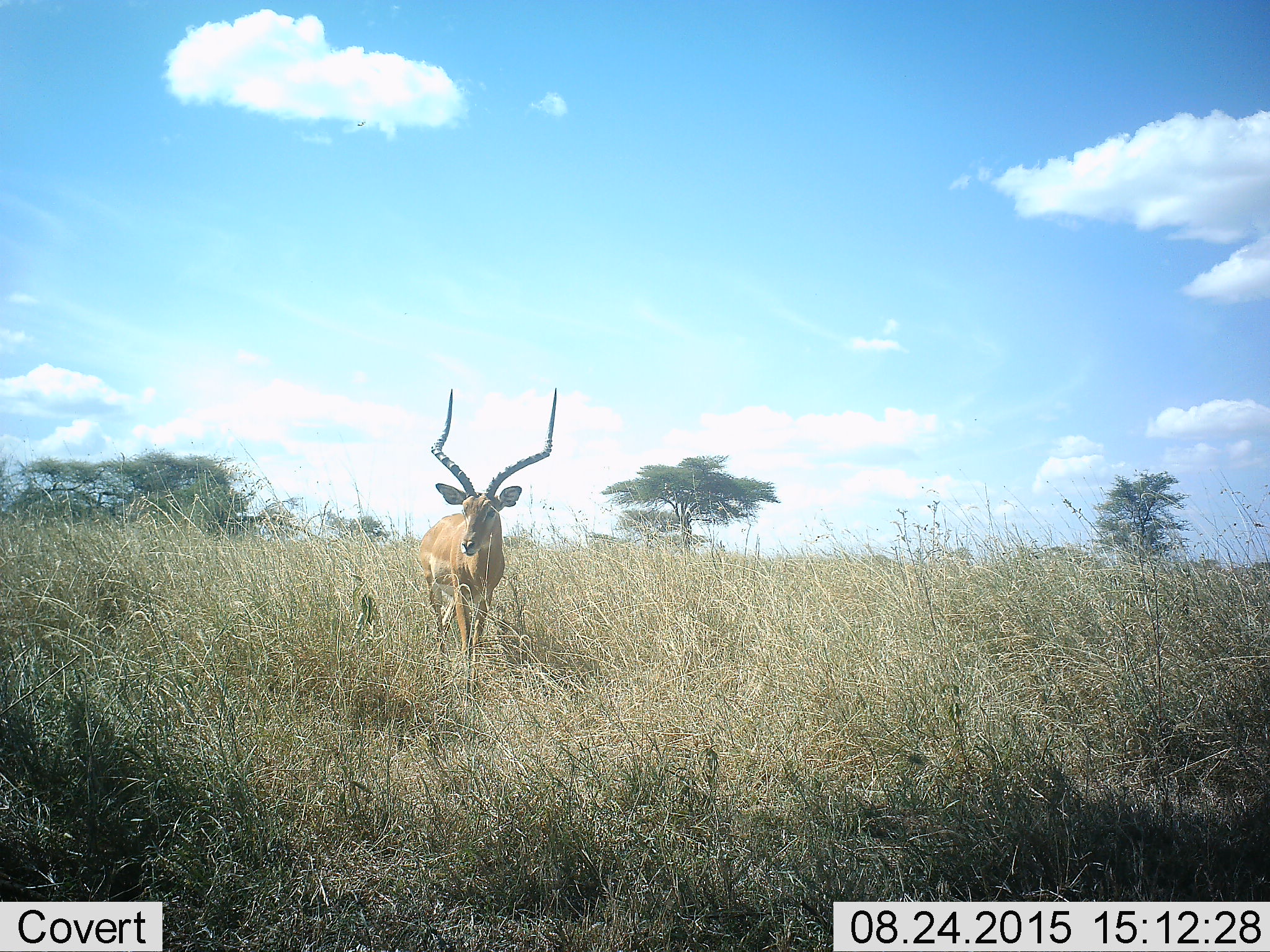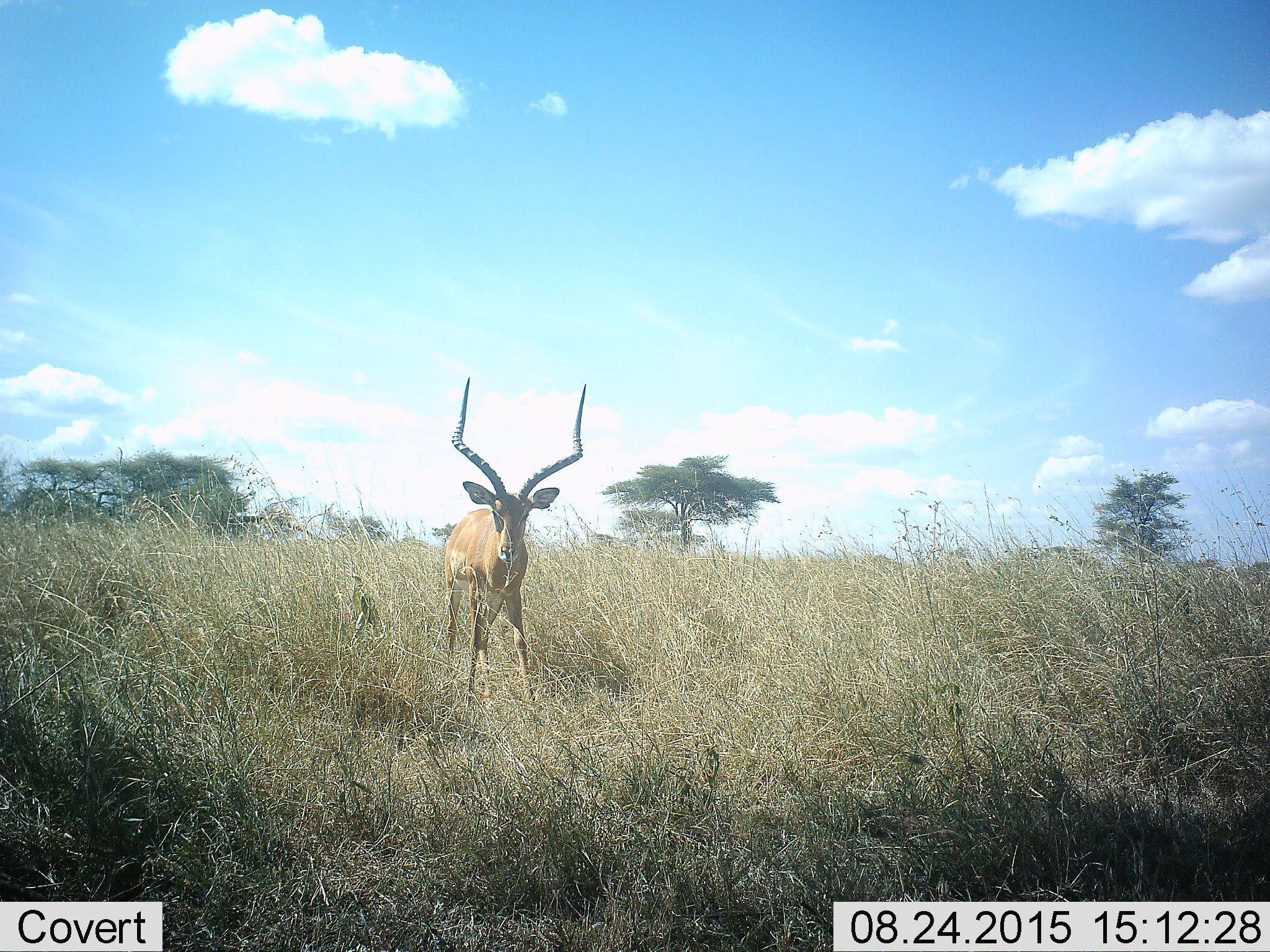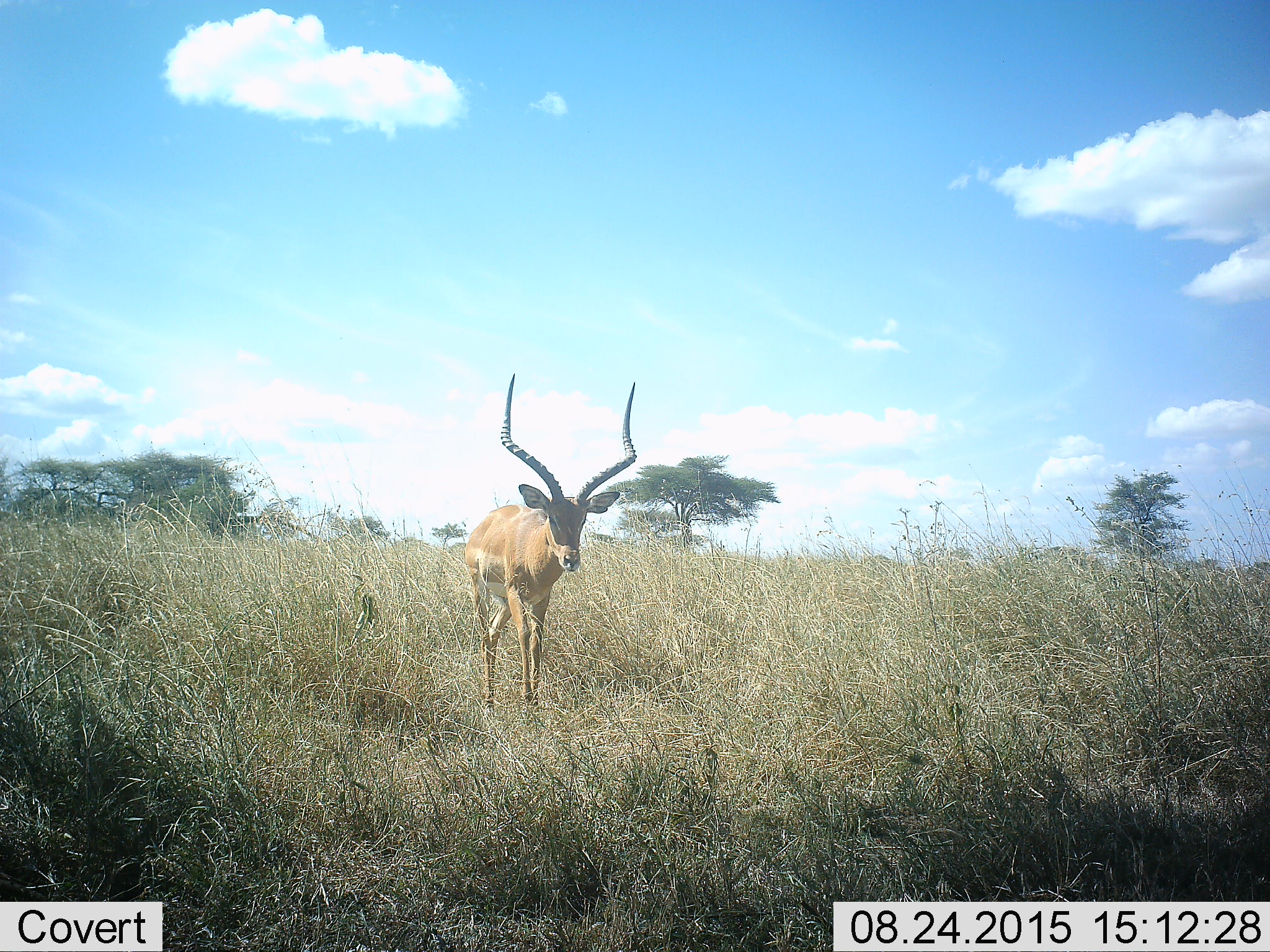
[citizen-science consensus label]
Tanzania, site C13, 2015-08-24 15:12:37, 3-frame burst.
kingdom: Animalia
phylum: Chordata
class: Mammalia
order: Artiodactyla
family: Bovidae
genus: Aepyceros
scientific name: Aepyceros melampus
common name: impala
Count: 1.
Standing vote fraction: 27%.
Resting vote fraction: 0%.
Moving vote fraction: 73%.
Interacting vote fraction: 0%.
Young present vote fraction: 0%.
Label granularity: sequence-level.